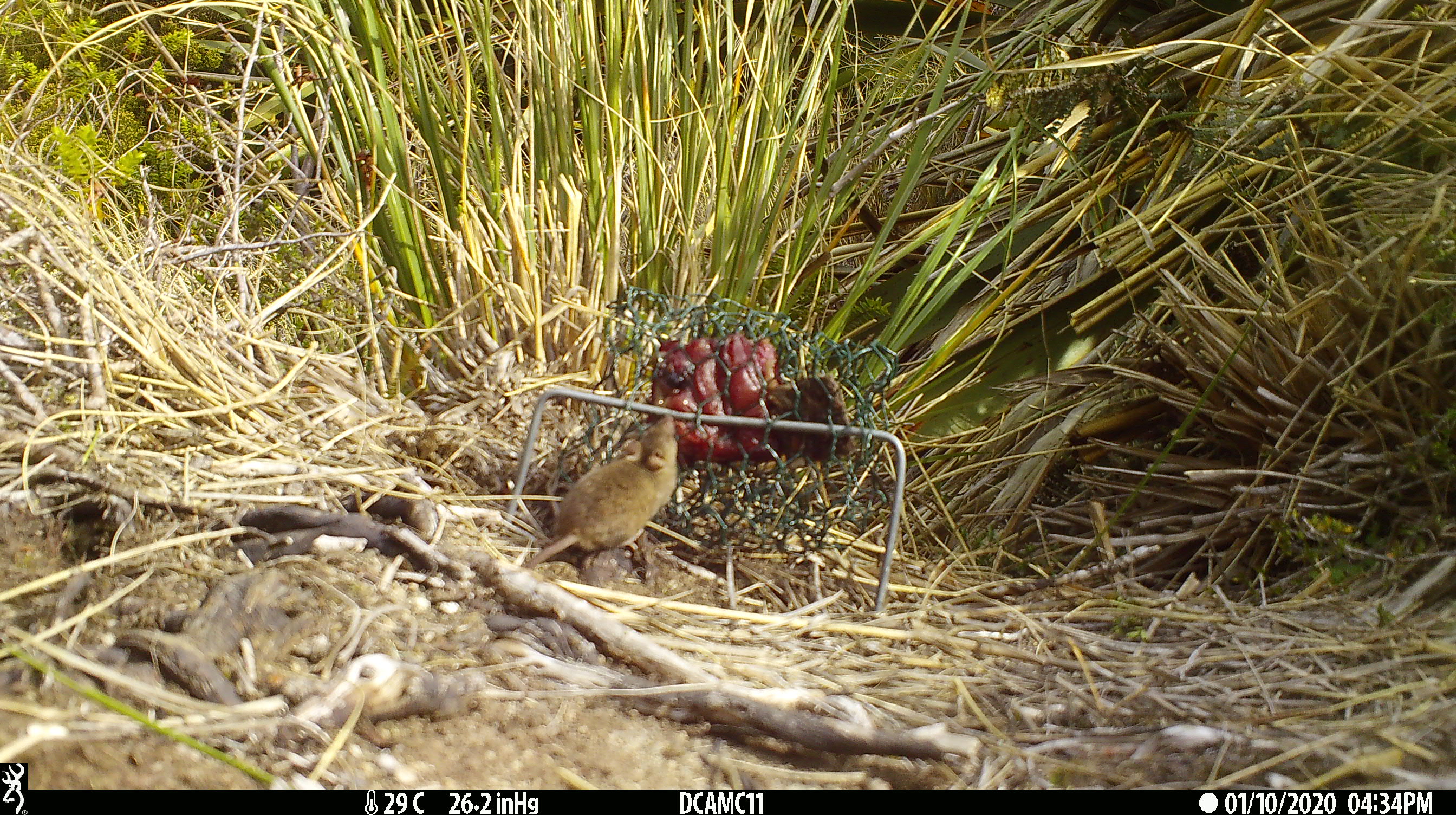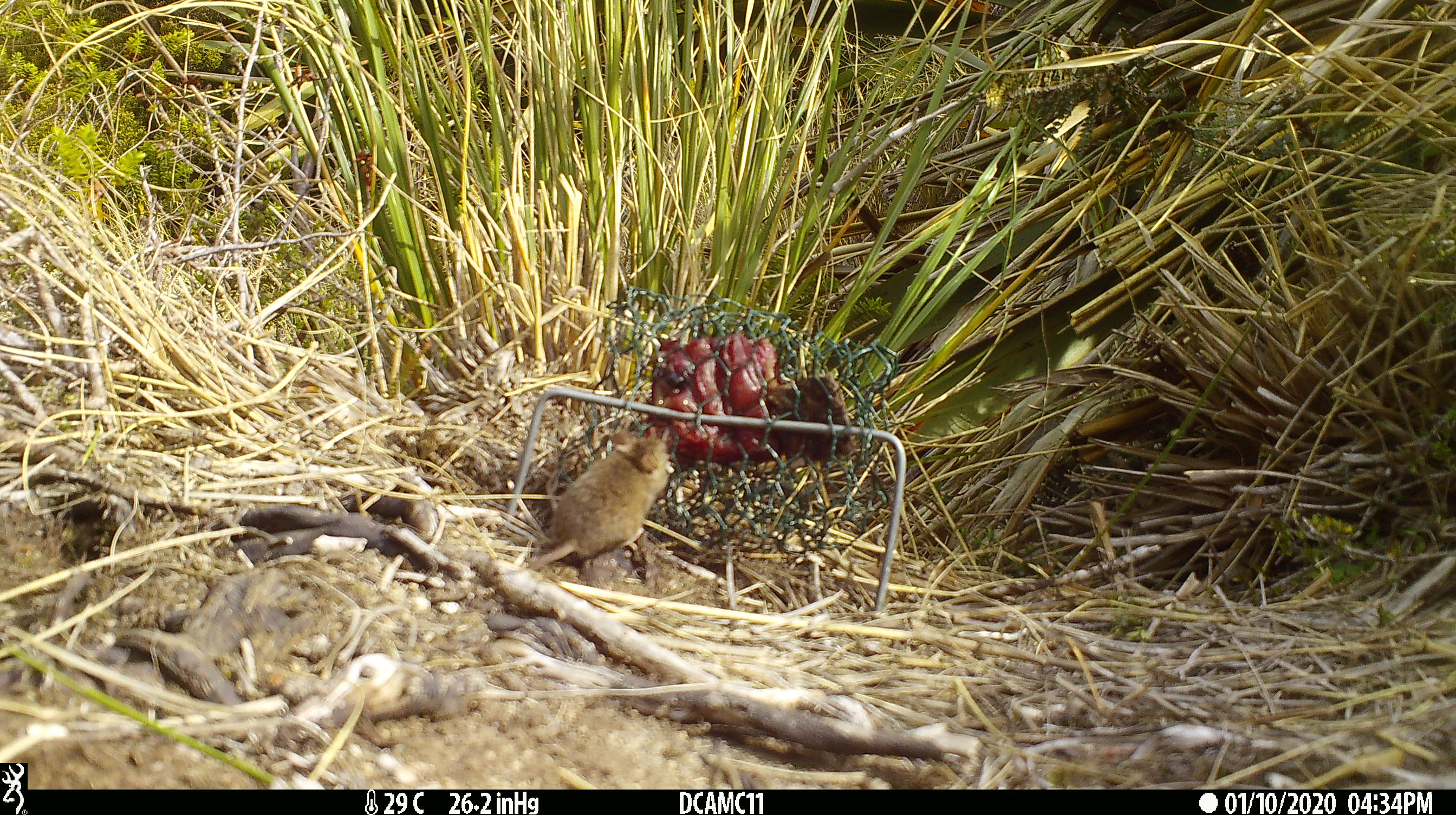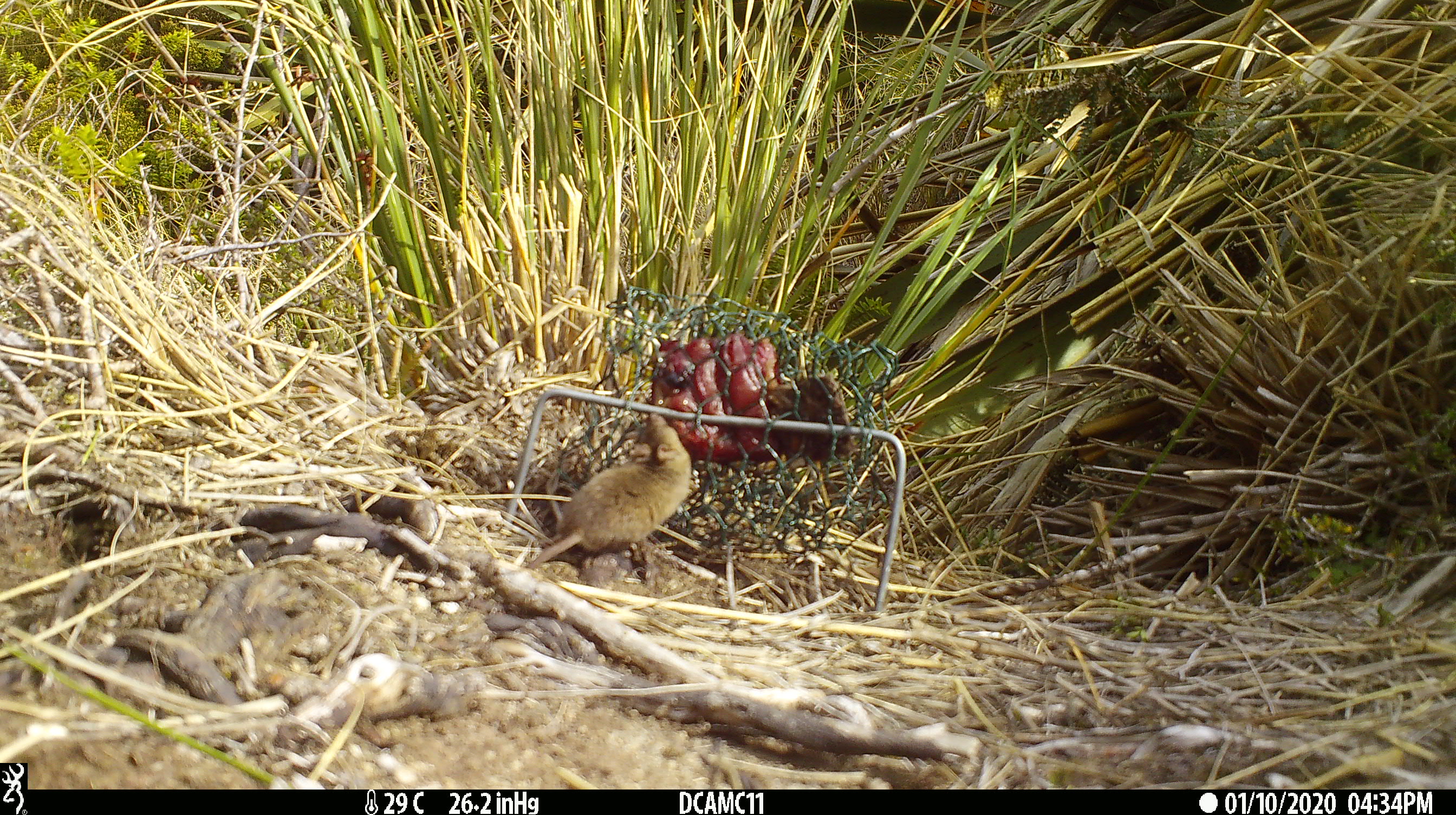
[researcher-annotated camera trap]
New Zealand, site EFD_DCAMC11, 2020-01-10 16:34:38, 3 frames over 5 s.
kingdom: Animalia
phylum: Chordata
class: Mammalia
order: Rodentia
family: Muridae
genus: Mus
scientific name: Mus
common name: mouse